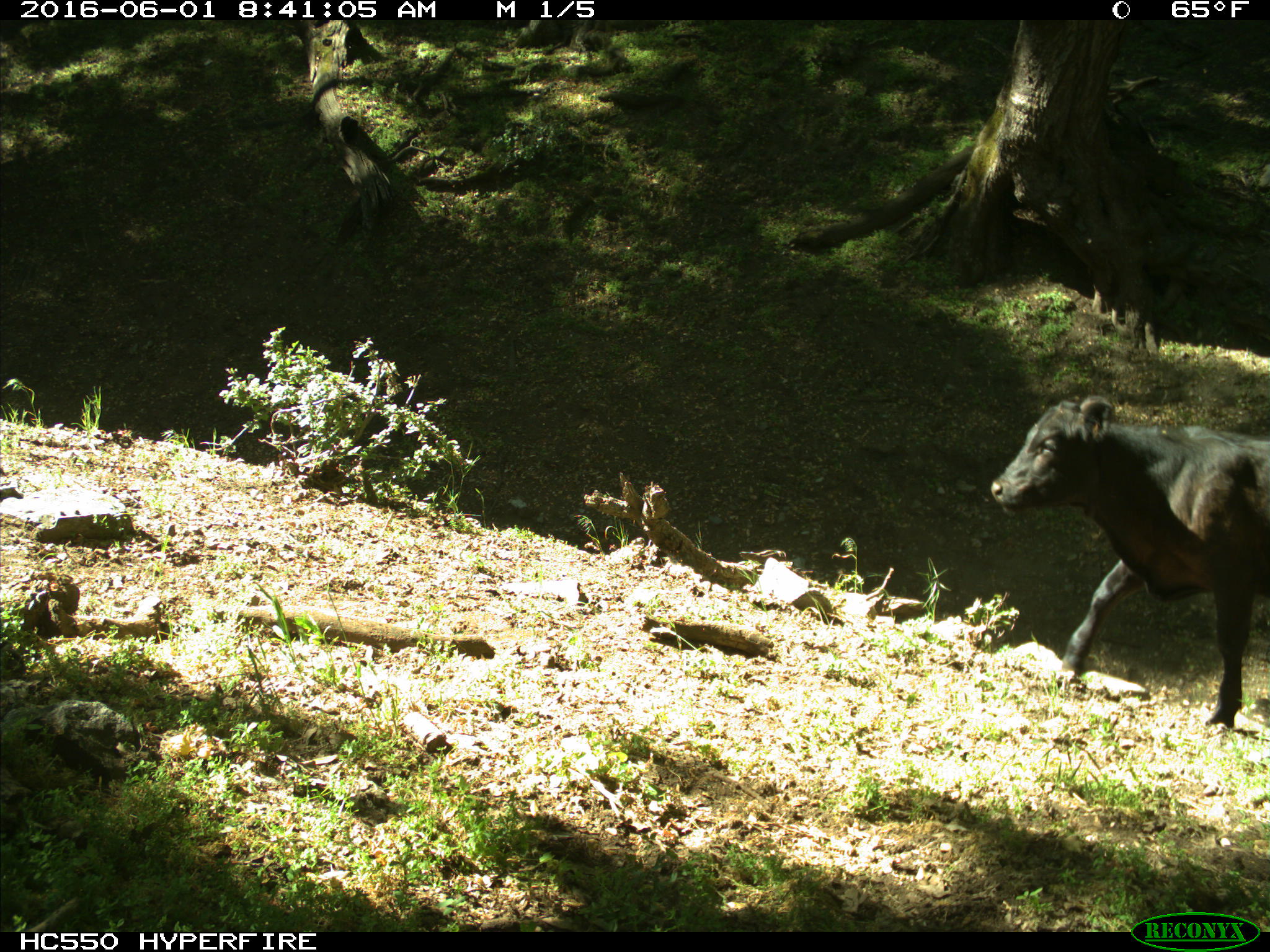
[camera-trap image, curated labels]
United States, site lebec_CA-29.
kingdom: Animalia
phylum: Chordata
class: Mammalia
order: Artiodactyla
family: Bovidae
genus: Bos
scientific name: Bos taurus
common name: domestic cow